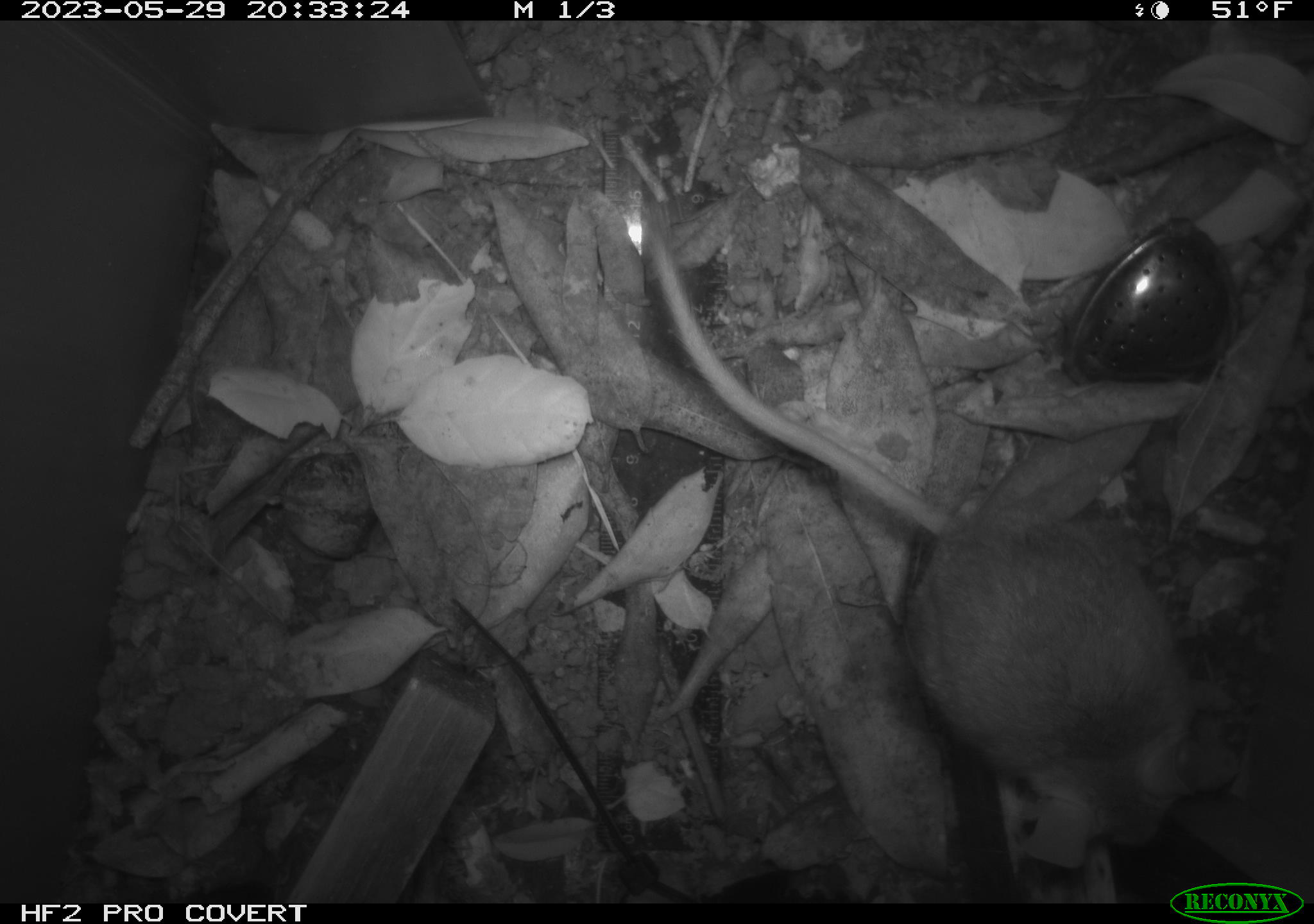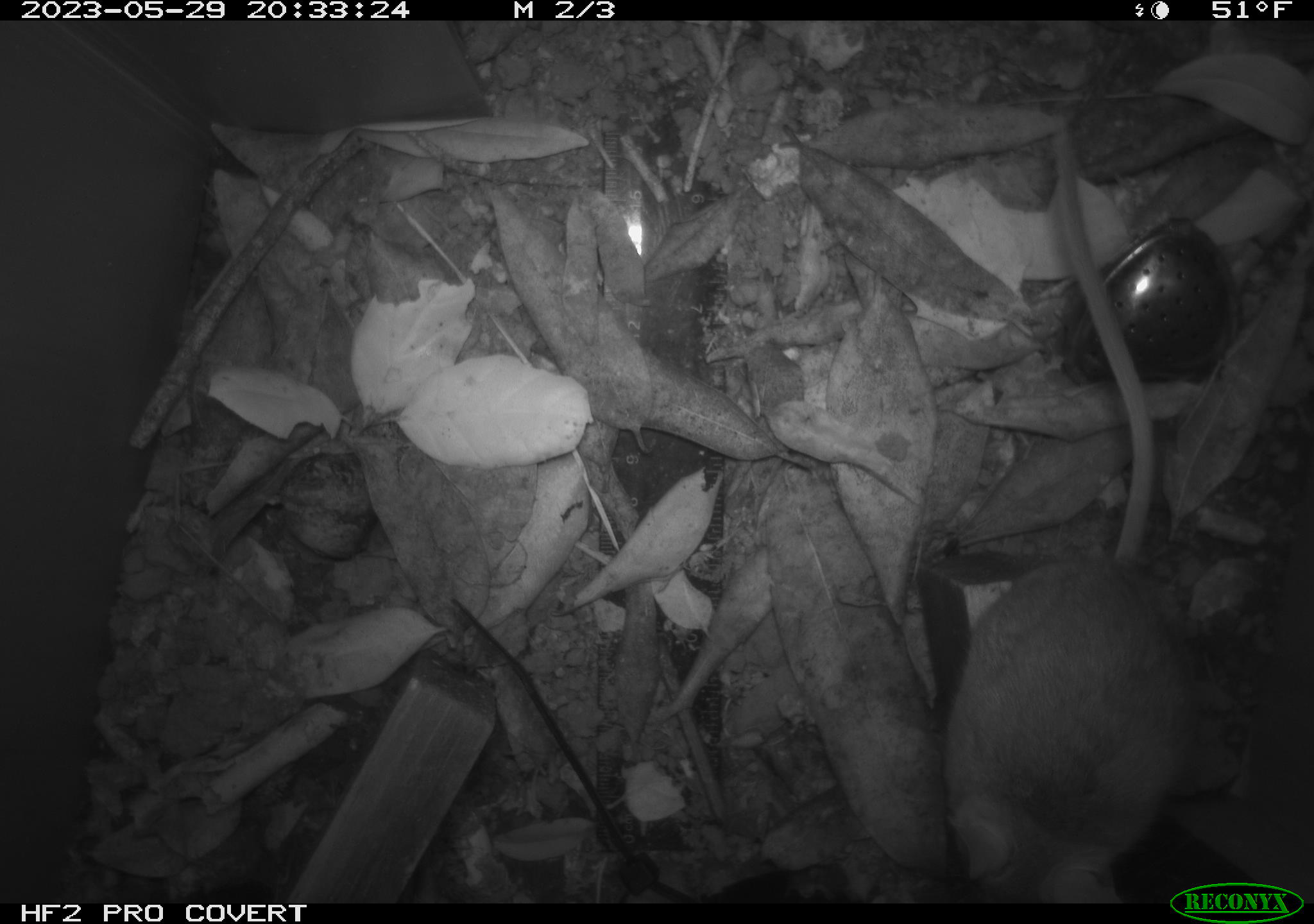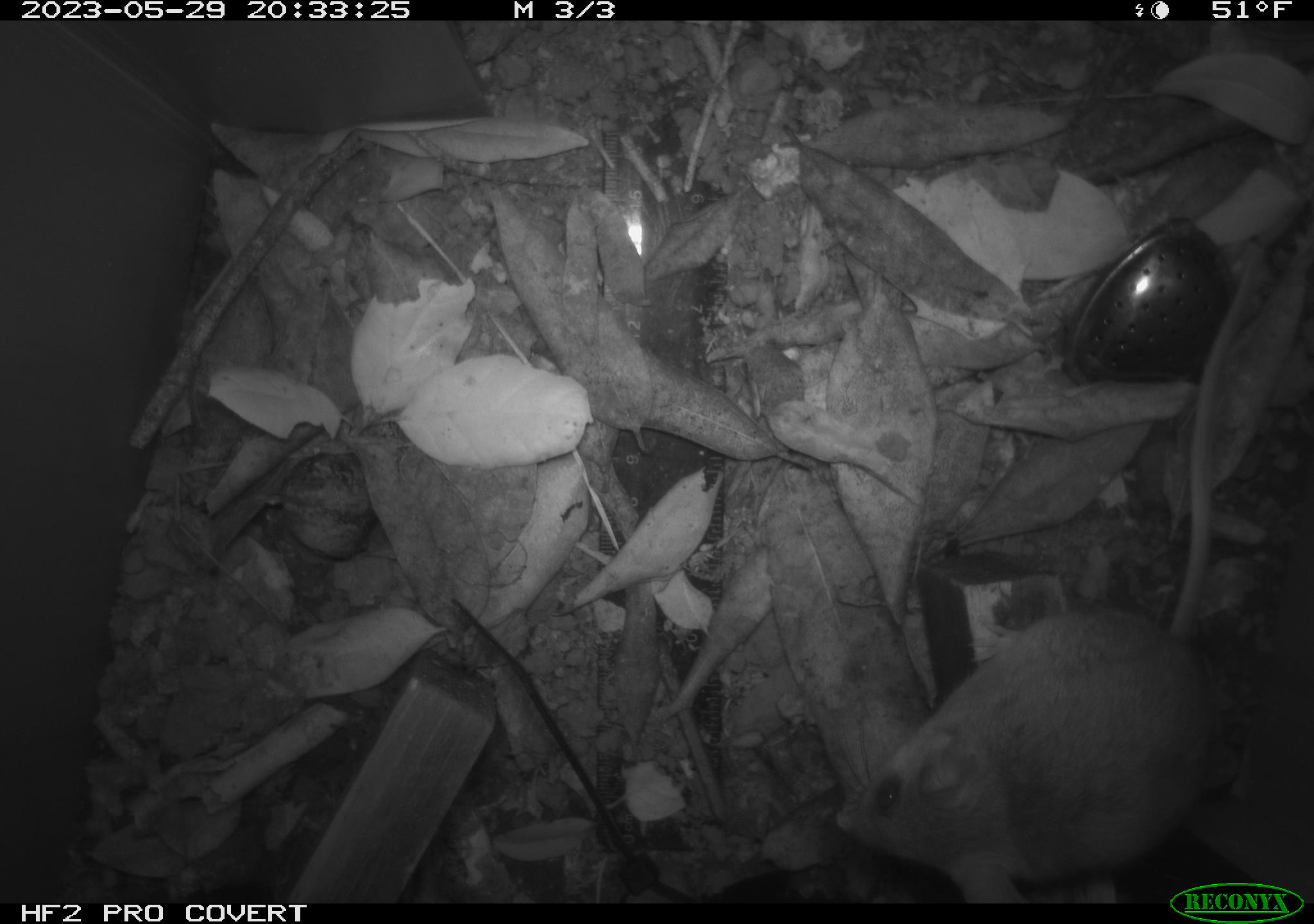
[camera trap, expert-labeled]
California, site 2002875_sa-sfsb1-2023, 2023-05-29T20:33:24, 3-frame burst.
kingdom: Animalia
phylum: Chordata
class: Mammalia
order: Rodentia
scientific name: Rodentia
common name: mouse species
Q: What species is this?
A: Mouse species (Rodentia).